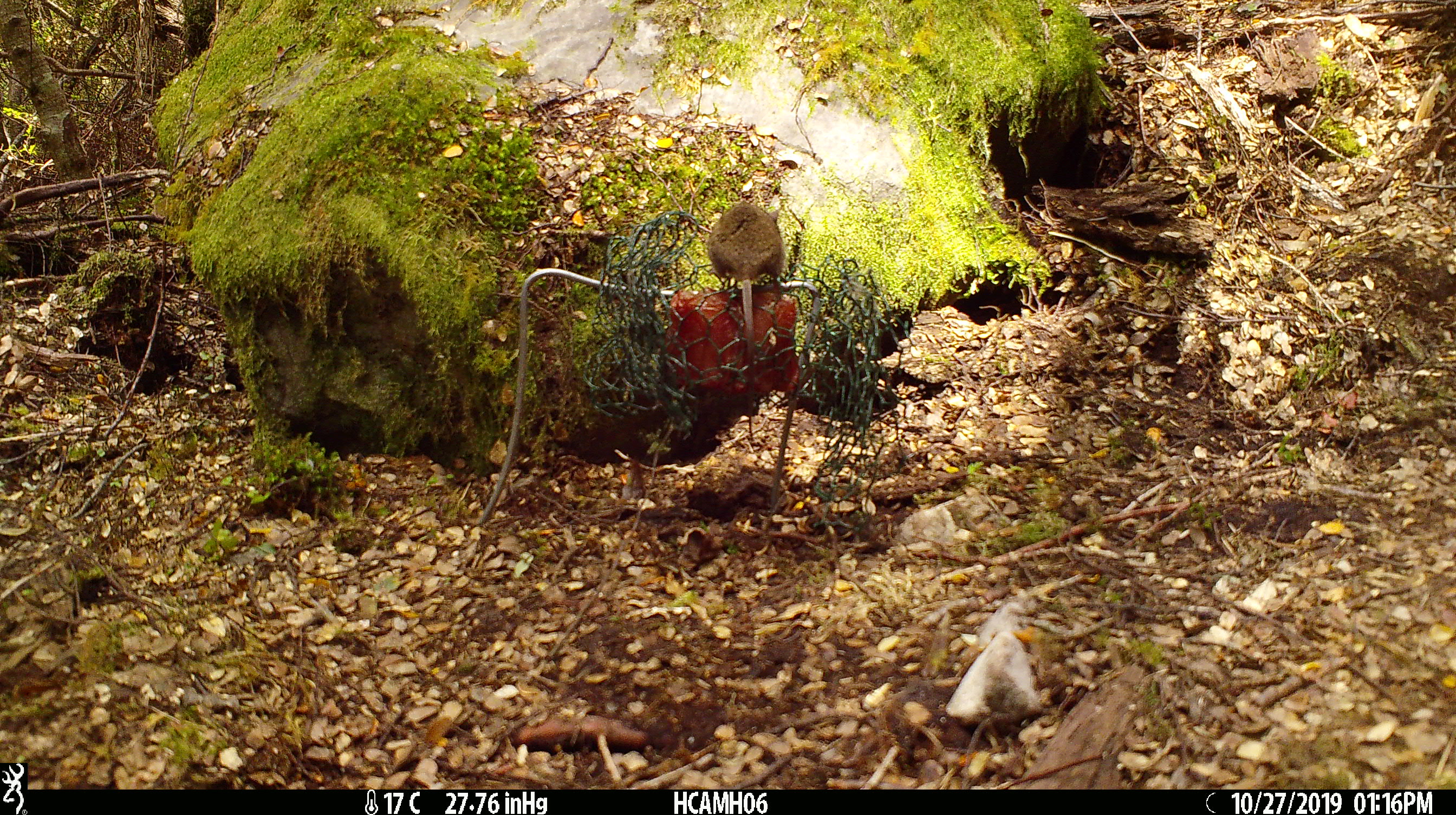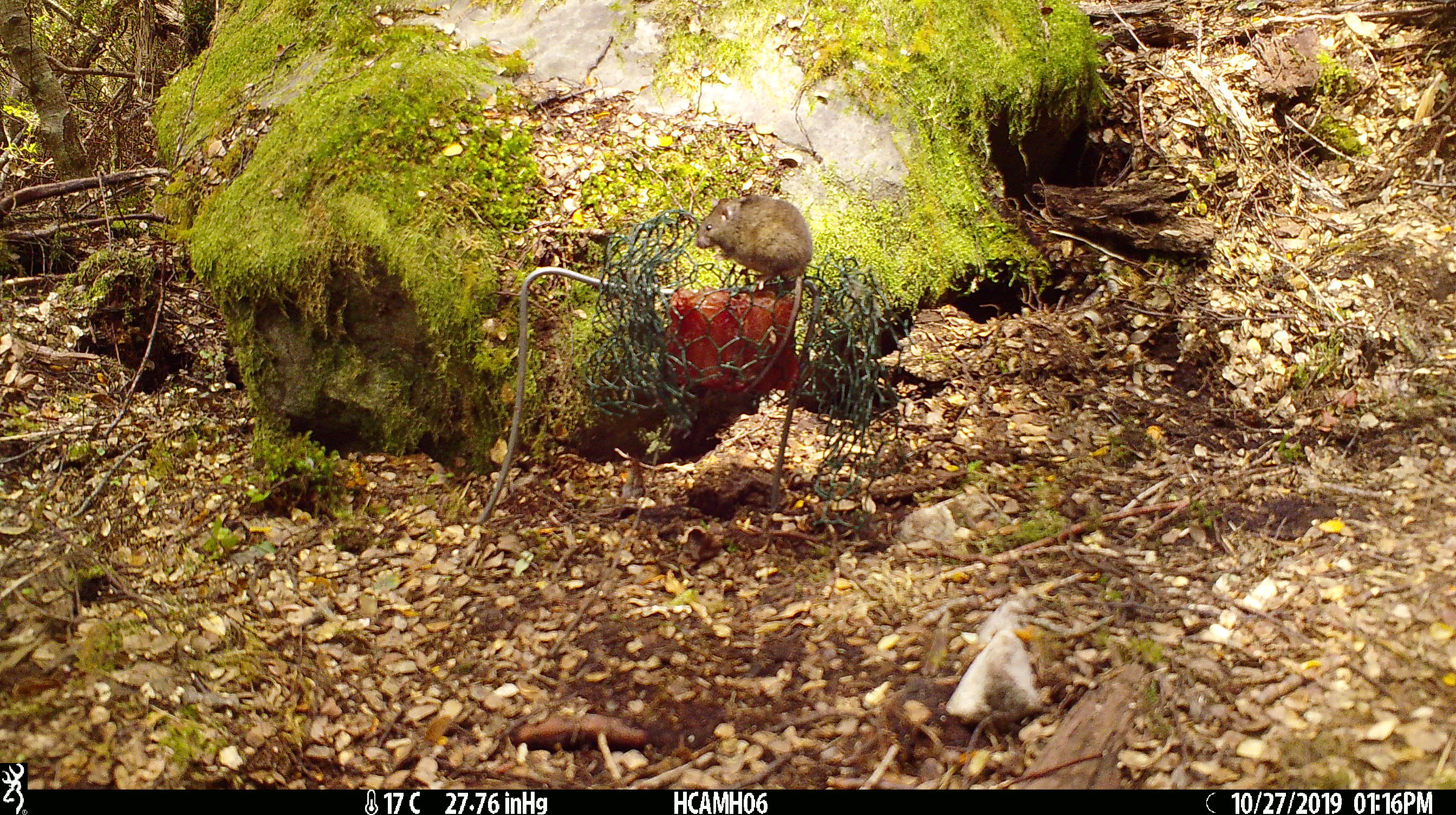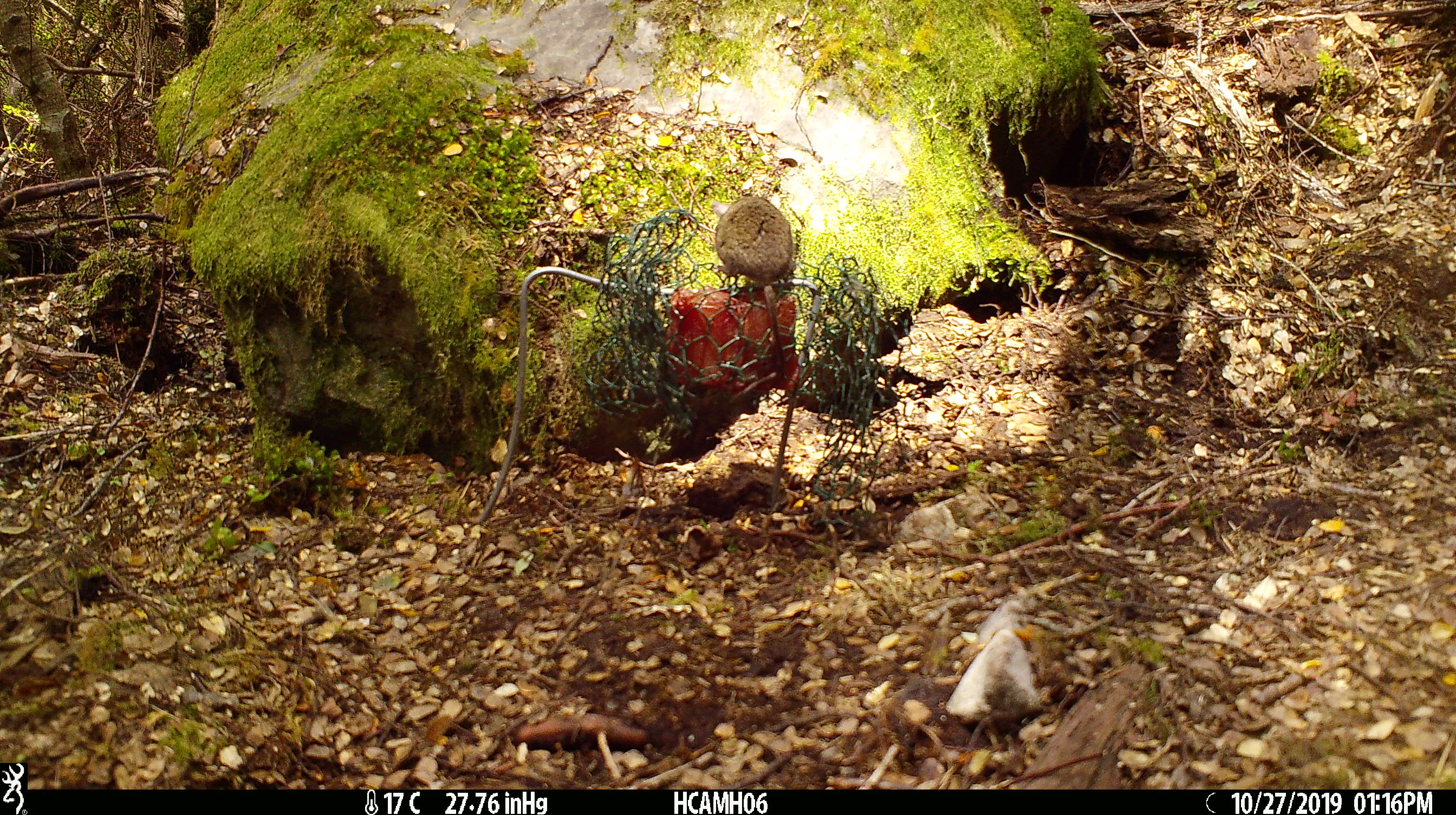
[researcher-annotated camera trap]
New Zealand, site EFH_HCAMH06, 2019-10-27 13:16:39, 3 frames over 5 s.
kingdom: Animalia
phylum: Chordata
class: Mammalia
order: Rodentia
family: Muridae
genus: Mus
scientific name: Mus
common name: mouse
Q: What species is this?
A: Mouse (Mus).